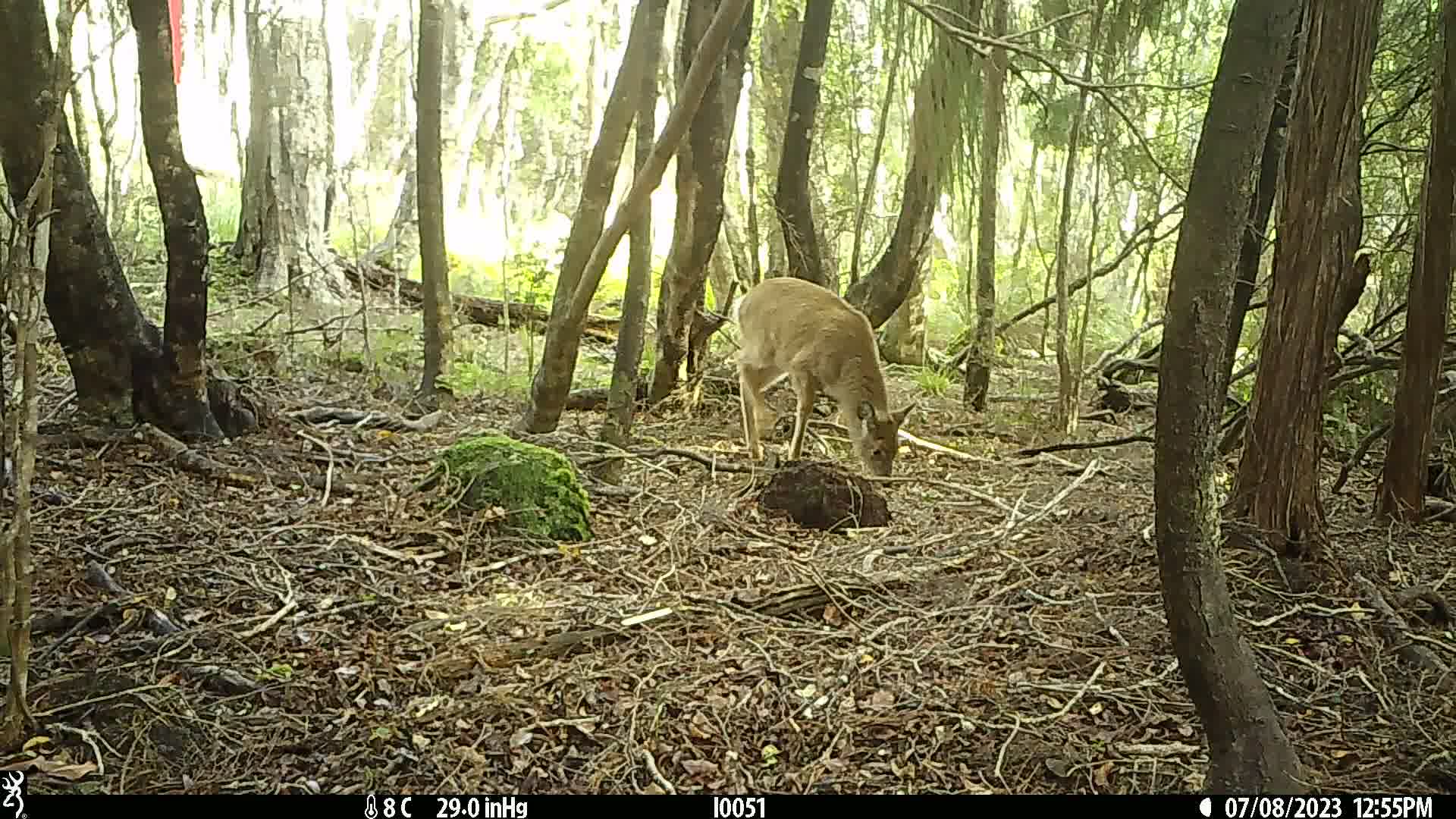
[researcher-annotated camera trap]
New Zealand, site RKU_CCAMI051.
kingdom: Animalia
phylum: Chordata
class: Mammalia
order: Artiodactyla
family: Cervidae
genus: Odocoileus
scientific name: Odocoileus virginianus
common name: white-tailed deer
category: white tailed deer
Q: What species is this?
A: White tailed deer (white-tailed deer) (Odocoileus virginianus).